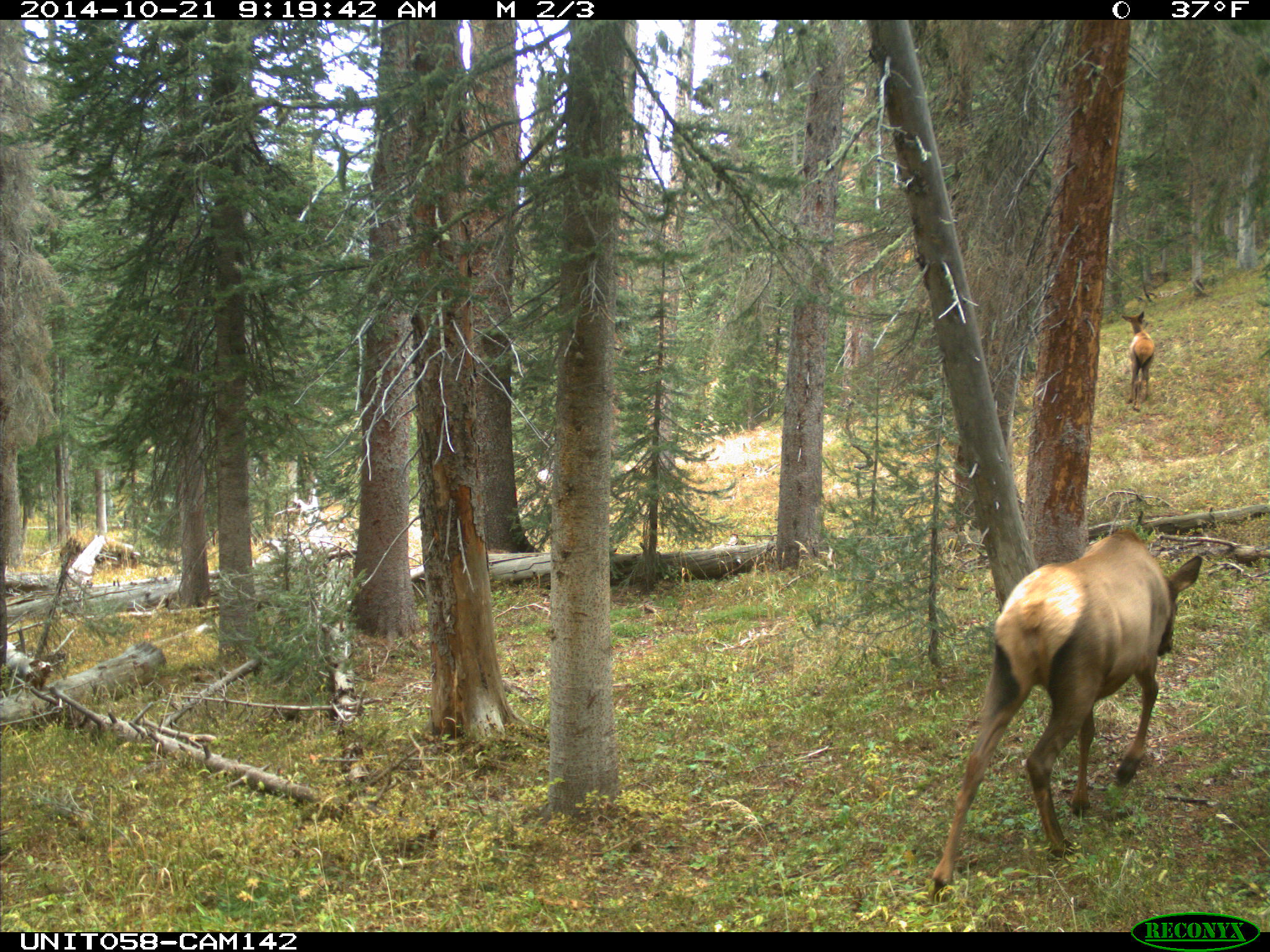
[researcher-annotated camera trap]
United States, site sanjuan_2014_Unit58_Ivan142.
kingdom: Animalia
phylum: Chordata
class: Mammalia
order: Artiodactyla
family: Cervidae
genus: Cervus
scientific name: Cervus elaphus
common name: red deer